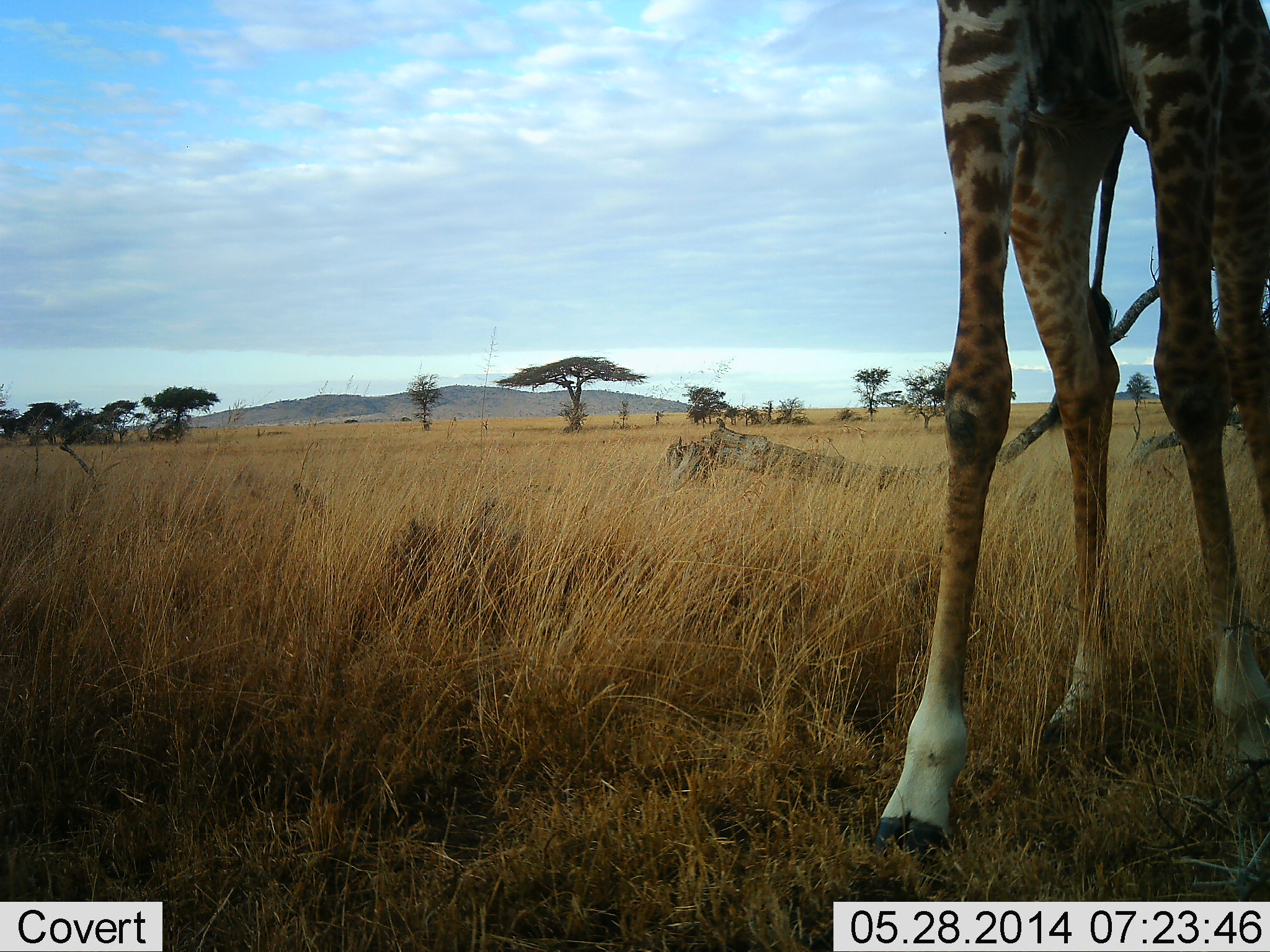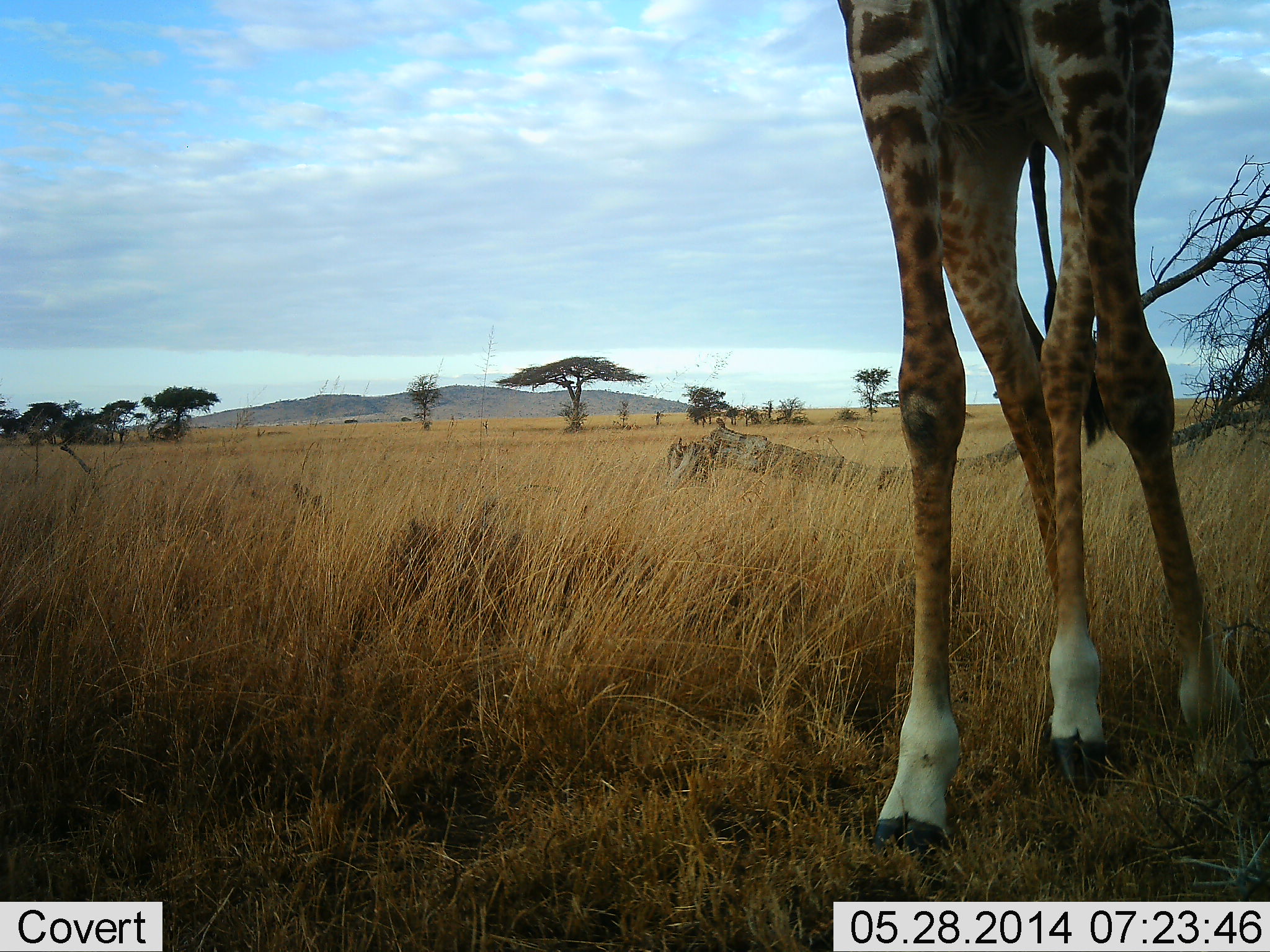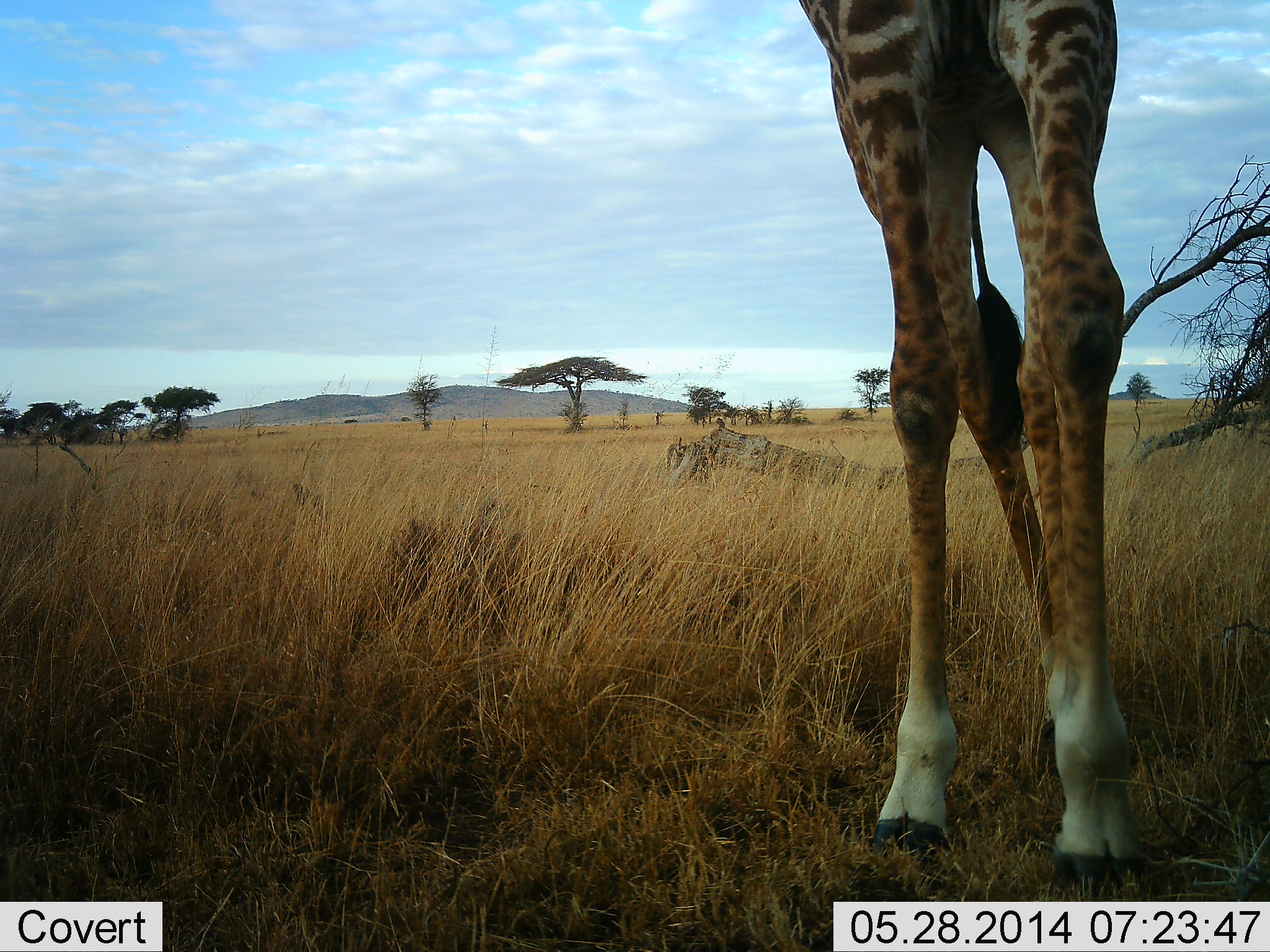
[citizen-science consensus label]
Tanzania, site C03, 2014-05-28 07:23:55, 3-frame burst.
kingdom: Animalia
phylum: Chordata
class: Mammalia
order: Artiodactyla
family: Giraffidae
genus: Giraffa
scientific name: Giraffa camelopardalis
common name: giraffe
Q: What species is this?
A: Giraffe (Giraffa camelopardalis).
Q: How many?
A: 1.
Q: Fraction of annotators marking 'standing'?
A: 20%.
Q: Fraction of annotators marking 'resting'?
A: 0%.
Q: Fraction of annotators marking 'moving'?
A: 90%.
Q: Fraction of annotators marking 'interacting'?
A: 0%.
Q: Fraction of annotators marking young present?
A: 0%.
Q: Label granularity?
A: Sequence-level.